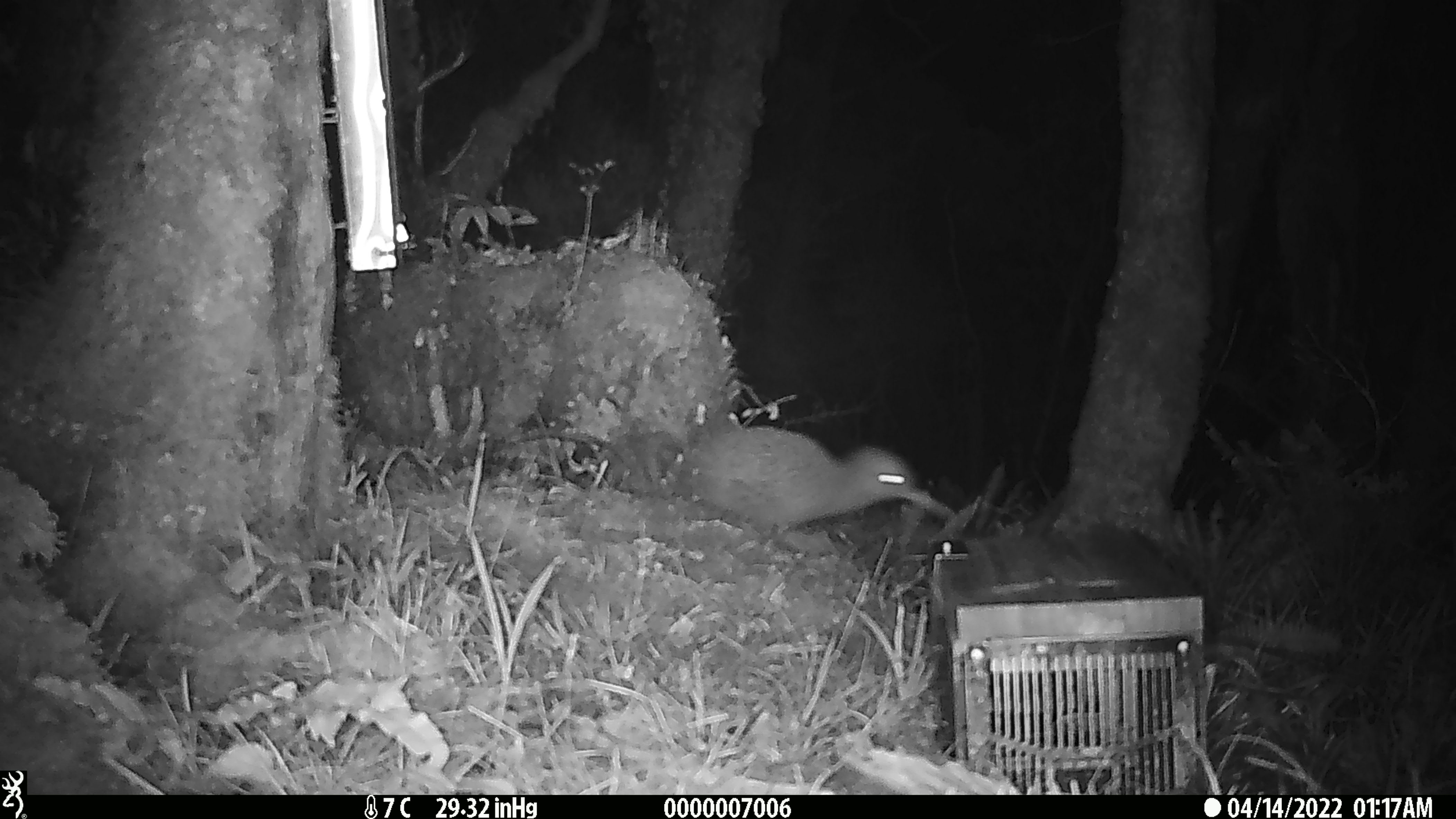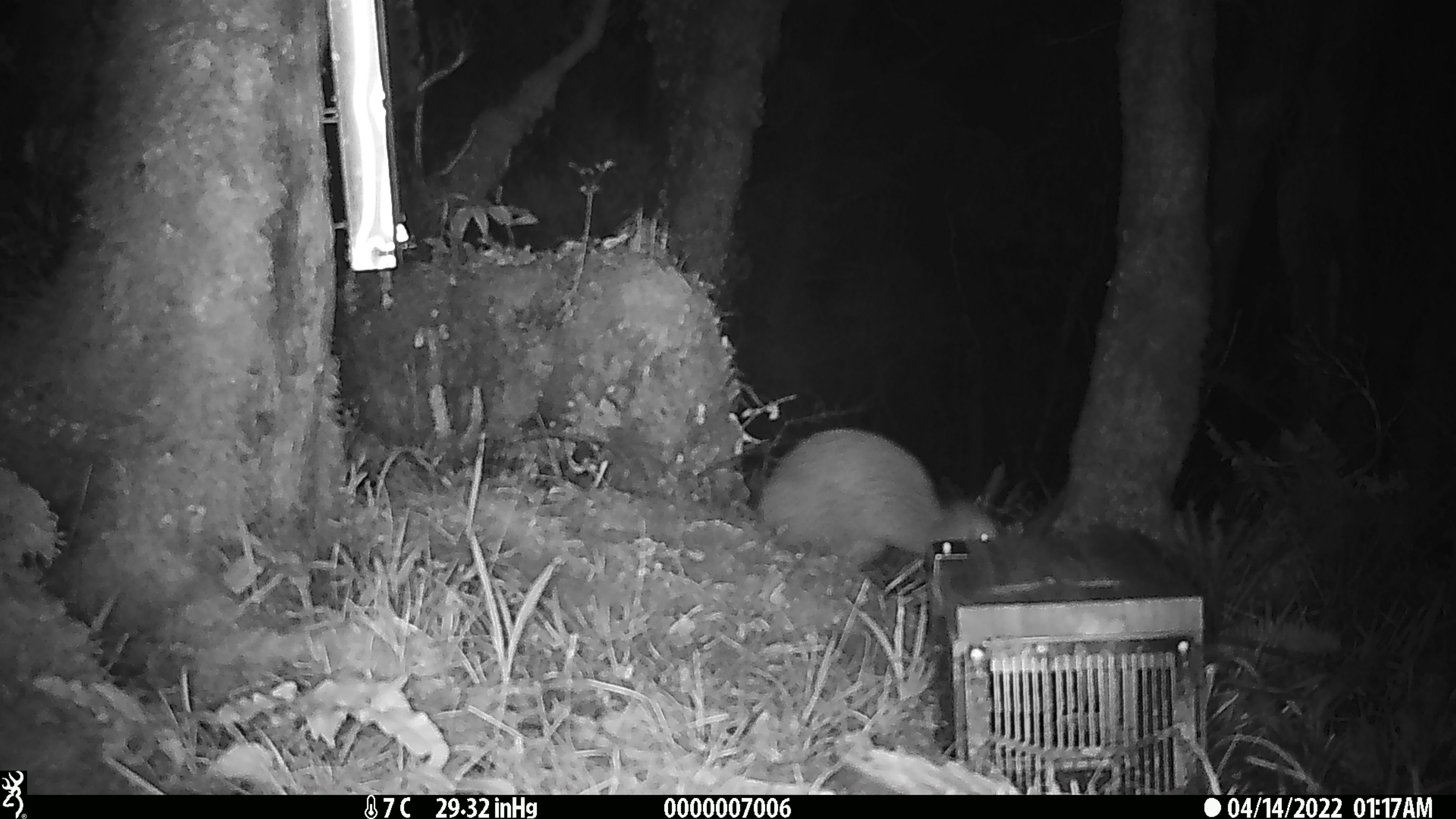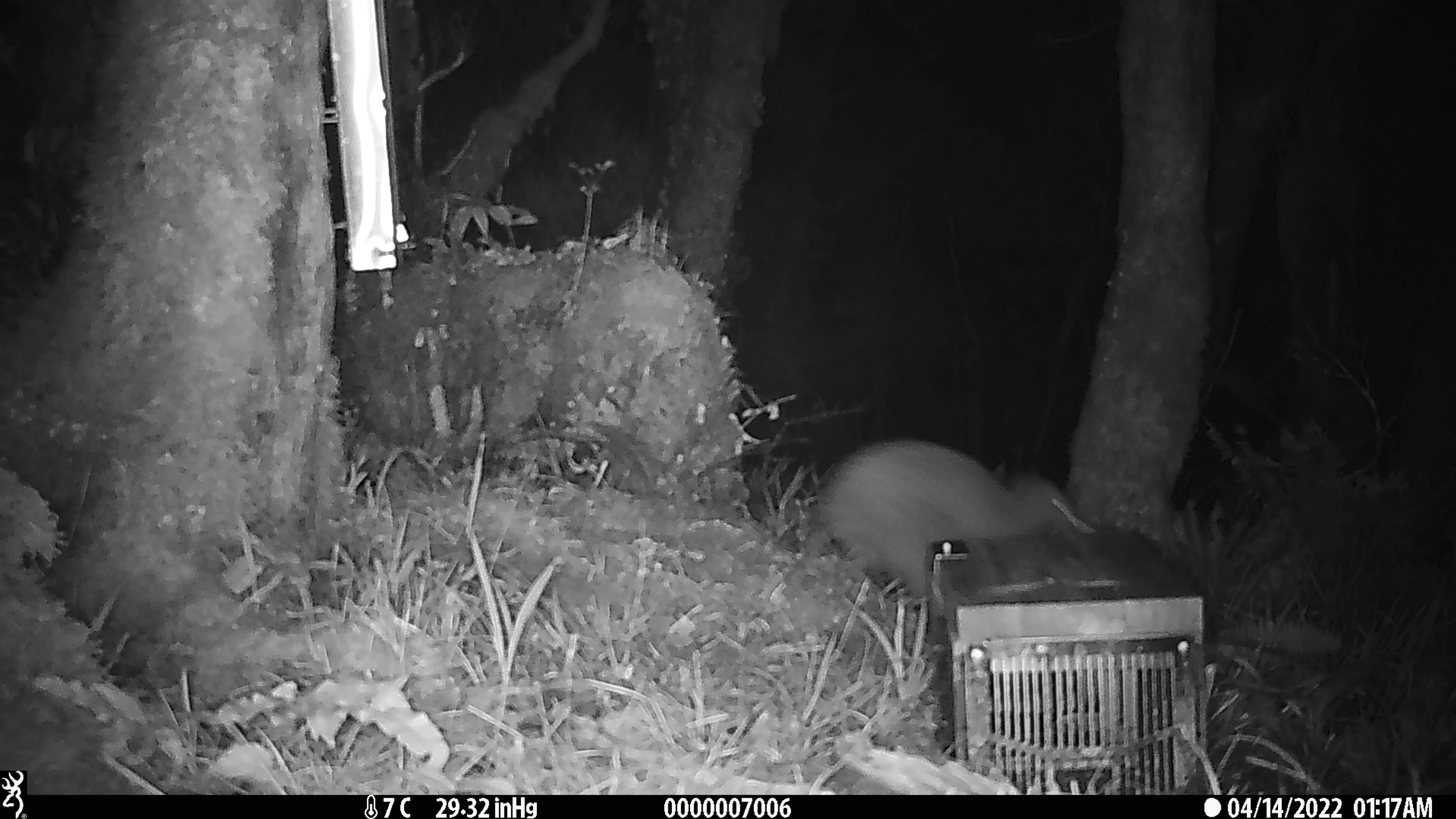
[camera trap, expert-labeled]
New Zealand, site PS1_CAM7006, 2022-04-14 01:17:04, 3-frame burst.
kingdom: Animalia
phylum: Chordata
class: Aves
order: Apterygiformes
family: Apterygidae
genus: Apteryx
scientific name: Apteryx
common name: kiwi